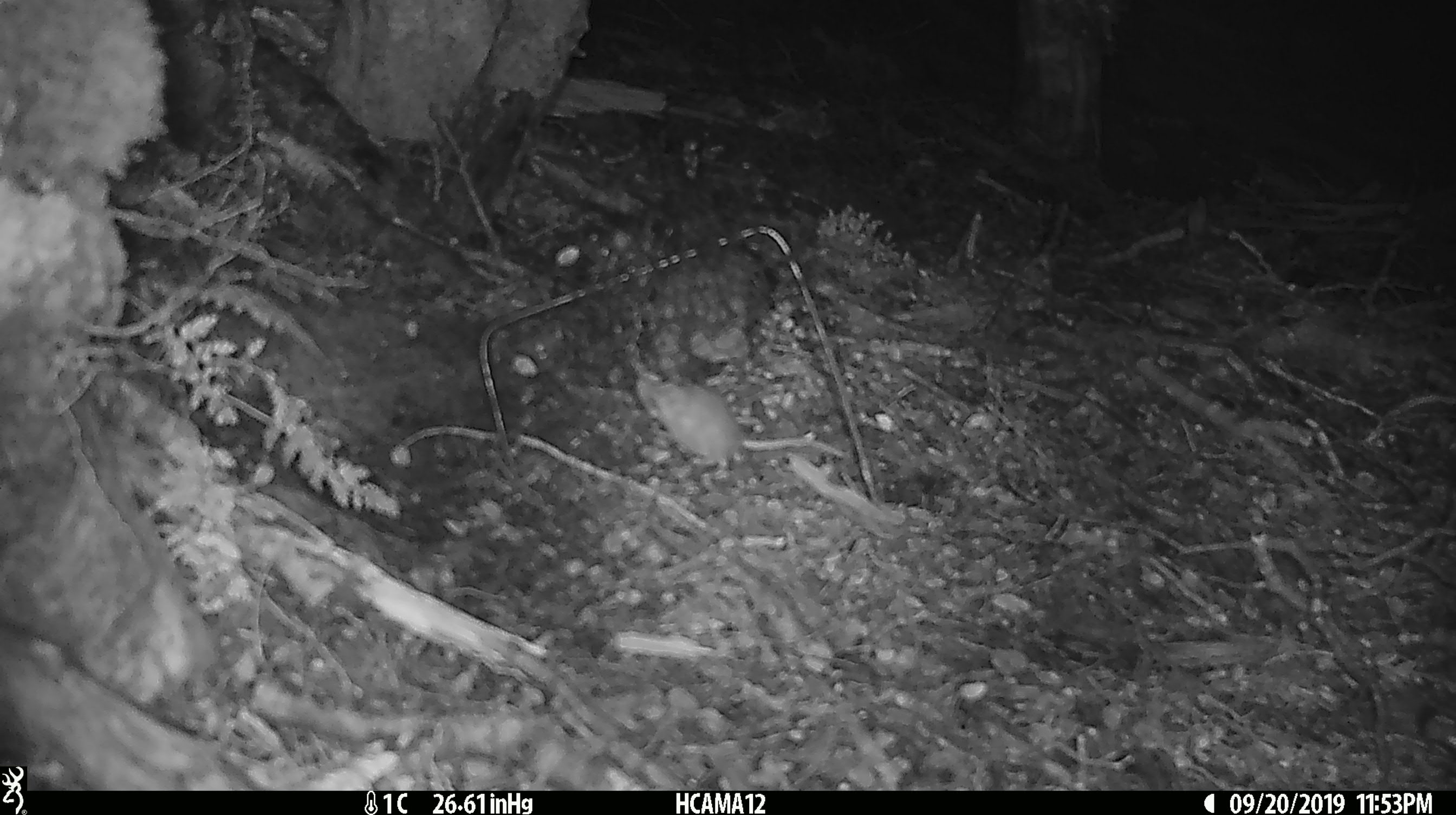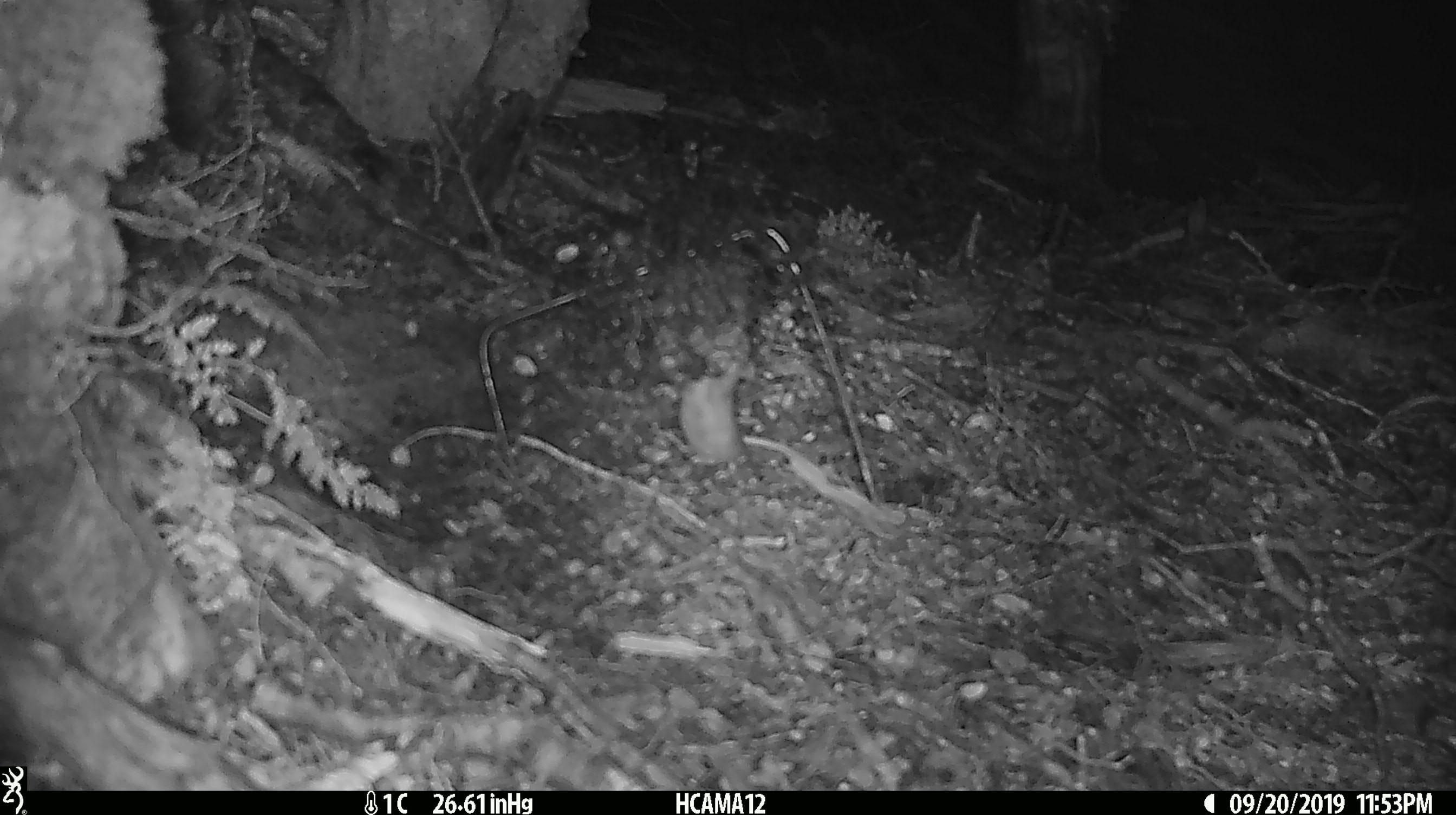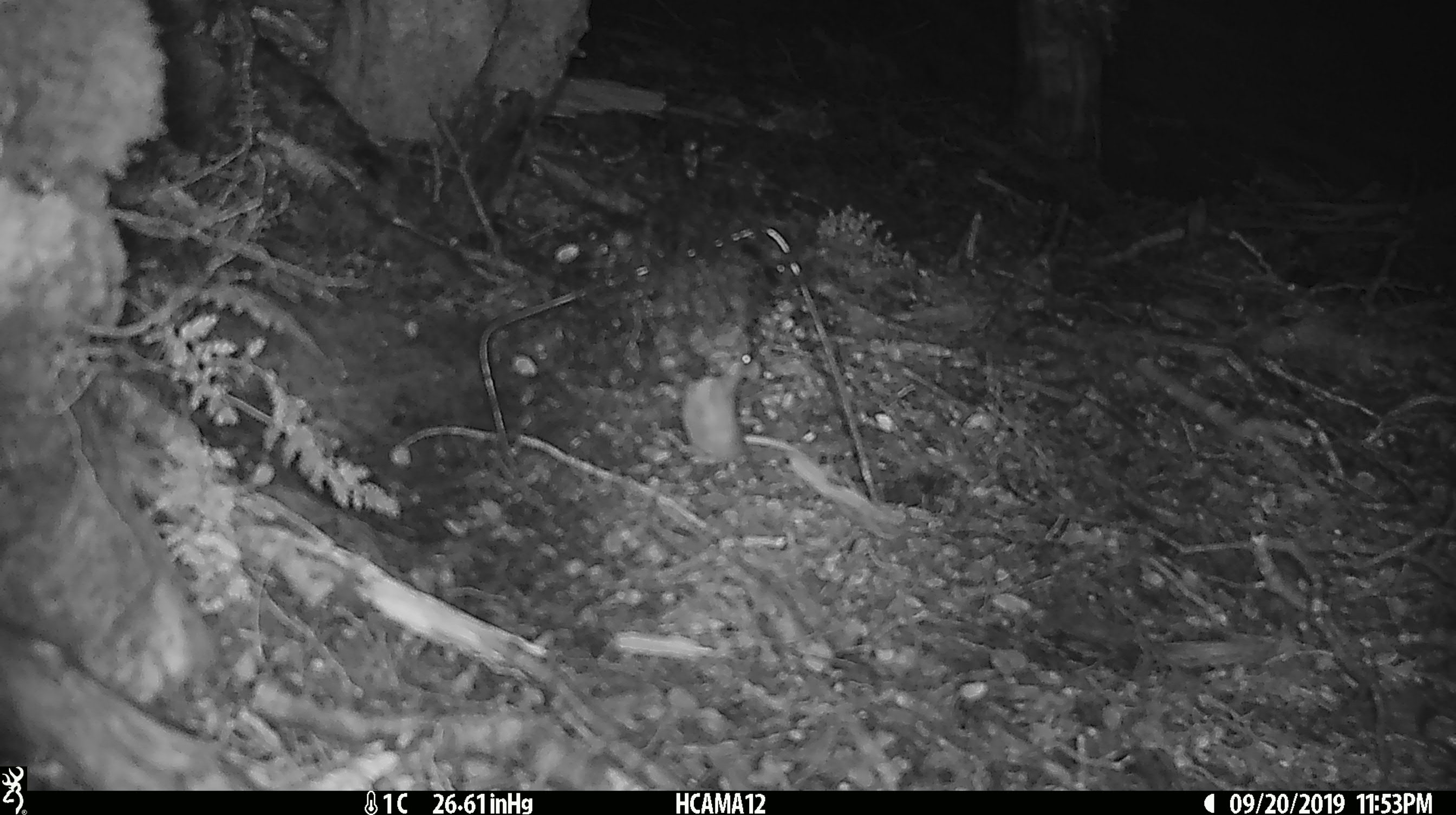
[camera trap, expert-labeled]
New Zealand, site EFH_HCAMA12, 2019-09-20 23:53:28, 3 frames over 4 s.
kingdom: Animalia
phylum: Chordata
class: Mammalia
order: Rodentia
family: Muridae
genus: Mus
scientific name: Mus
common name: mouse